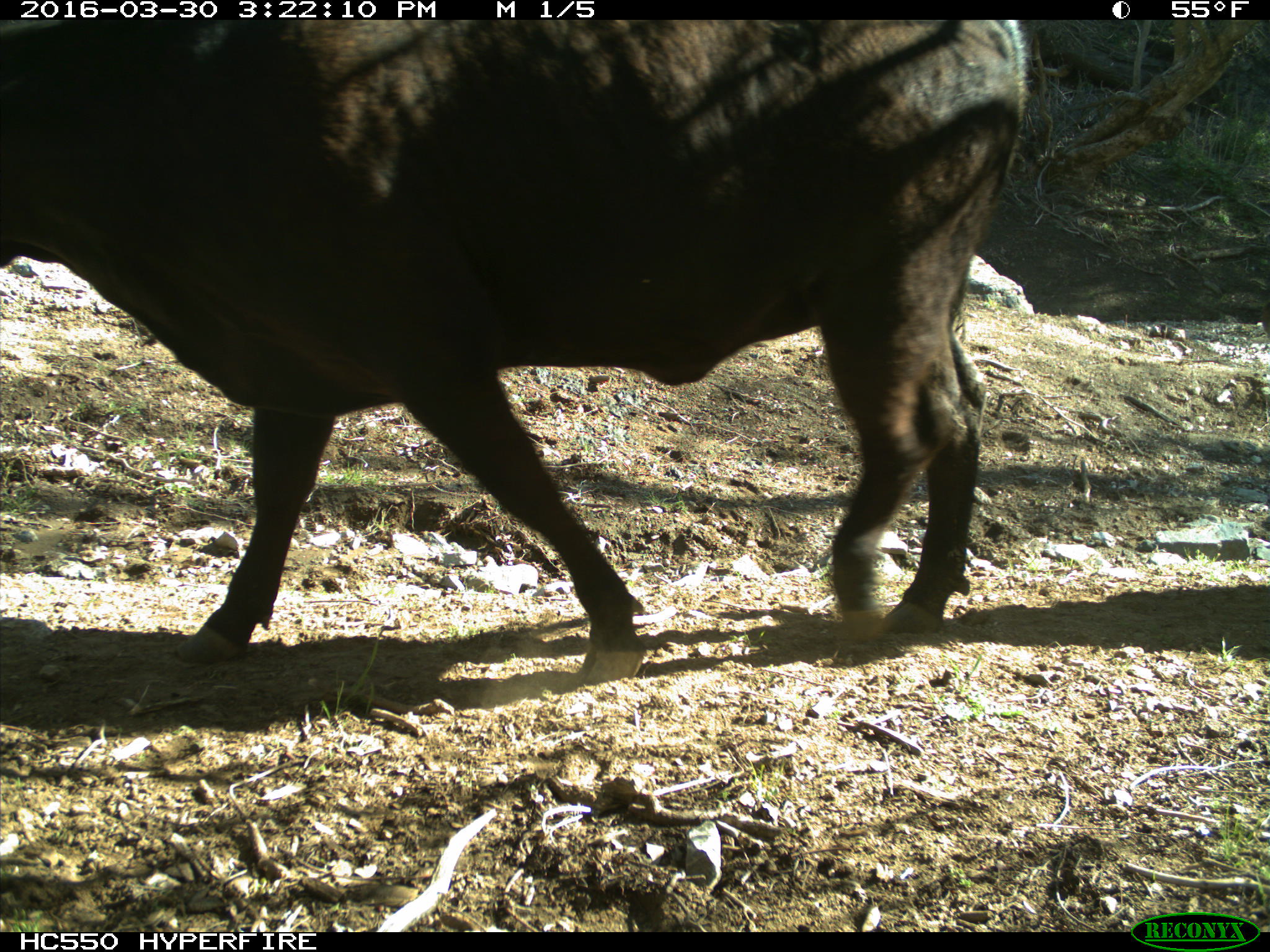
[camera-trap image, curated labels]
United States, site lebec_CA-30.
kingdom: Animalia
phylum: Chordata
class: Mammalia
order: Artiodactyla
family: Bovidae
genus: Bos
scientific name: Bos taurus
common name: domestic cow